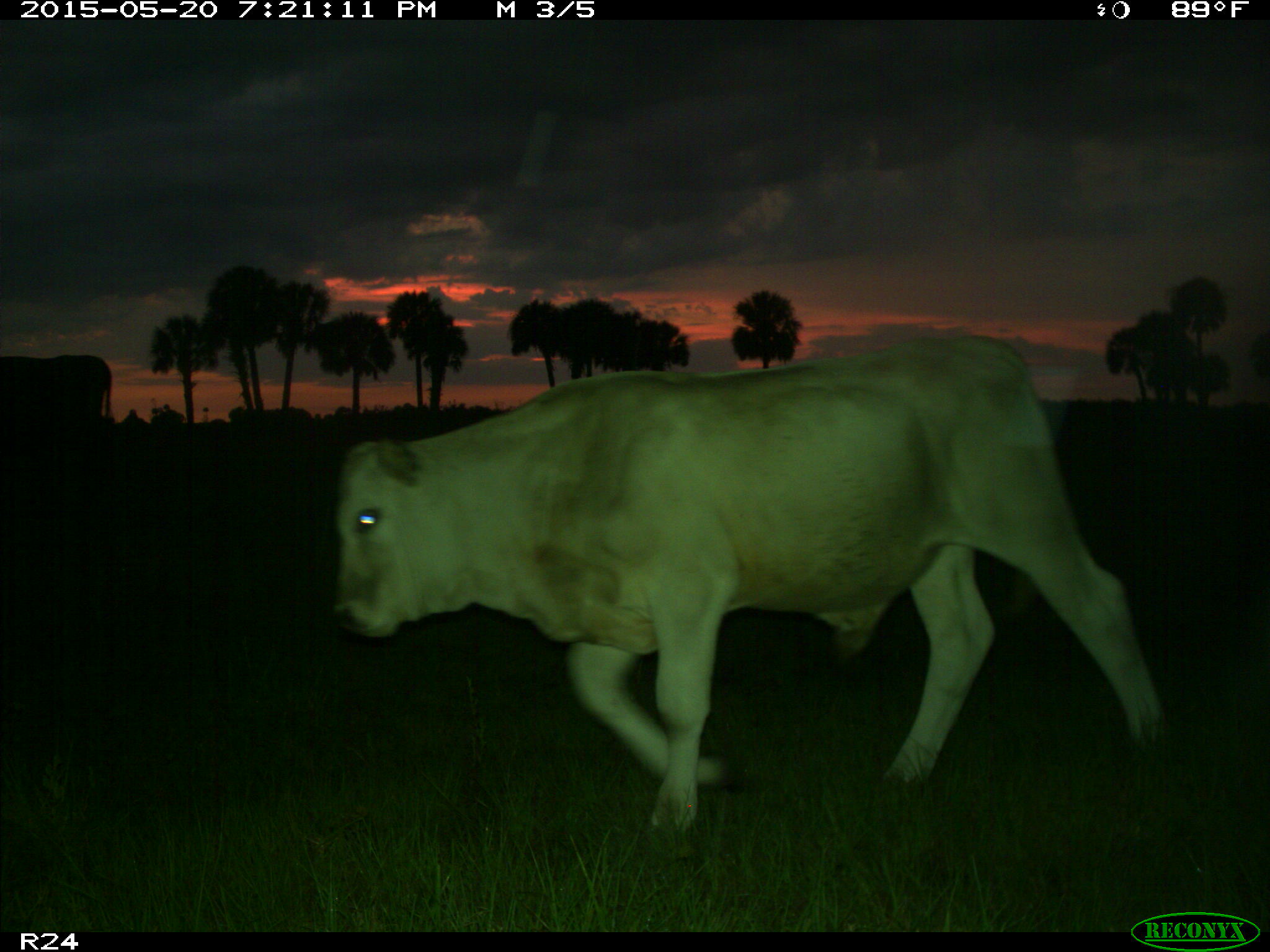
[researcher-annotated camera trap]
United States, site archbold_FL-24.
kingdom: Animalia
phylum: Chordata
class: Mammalia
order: Artiodactyla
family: Bovidae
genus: Bos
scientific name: Bos taurus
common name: domestic cow